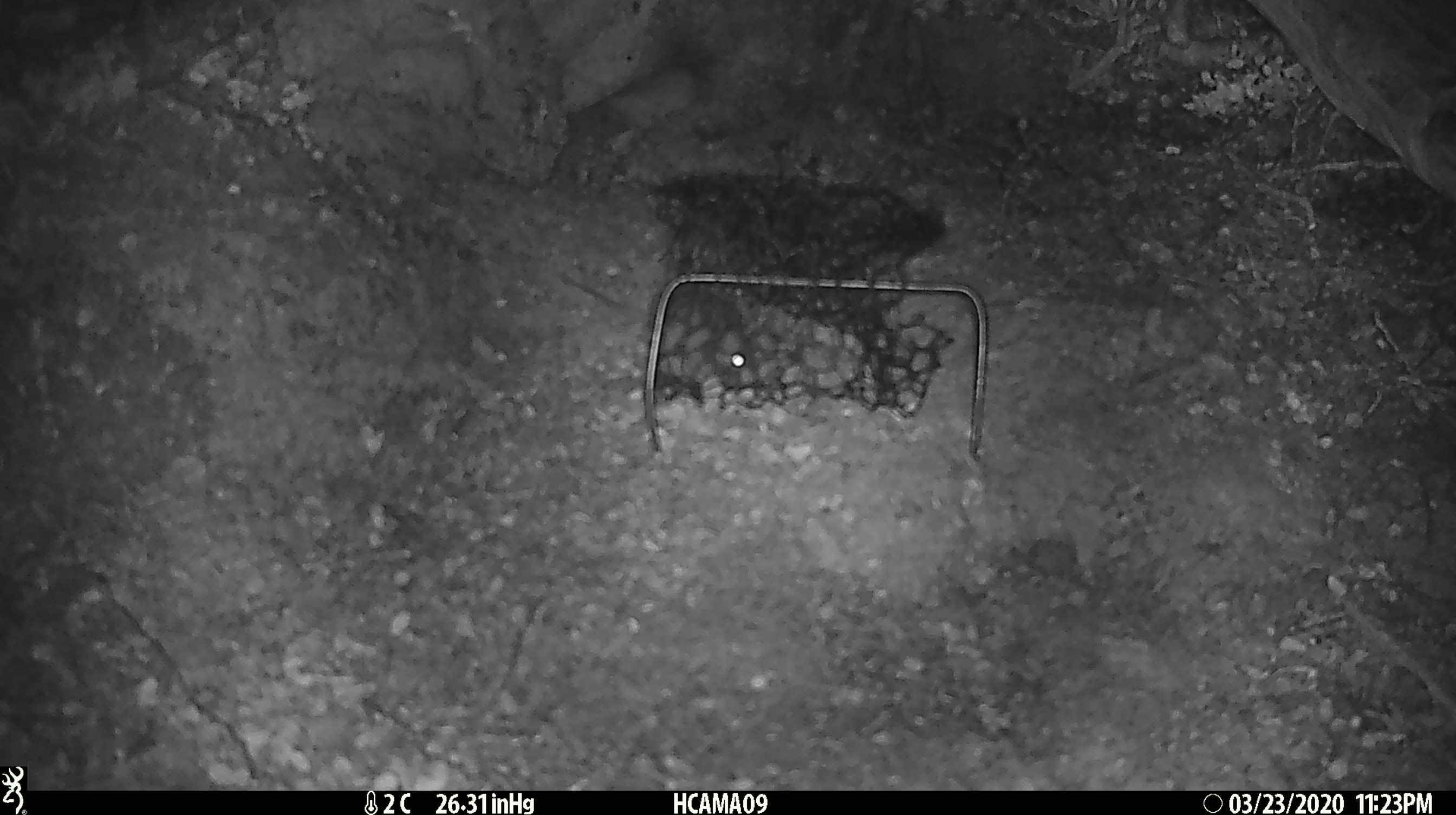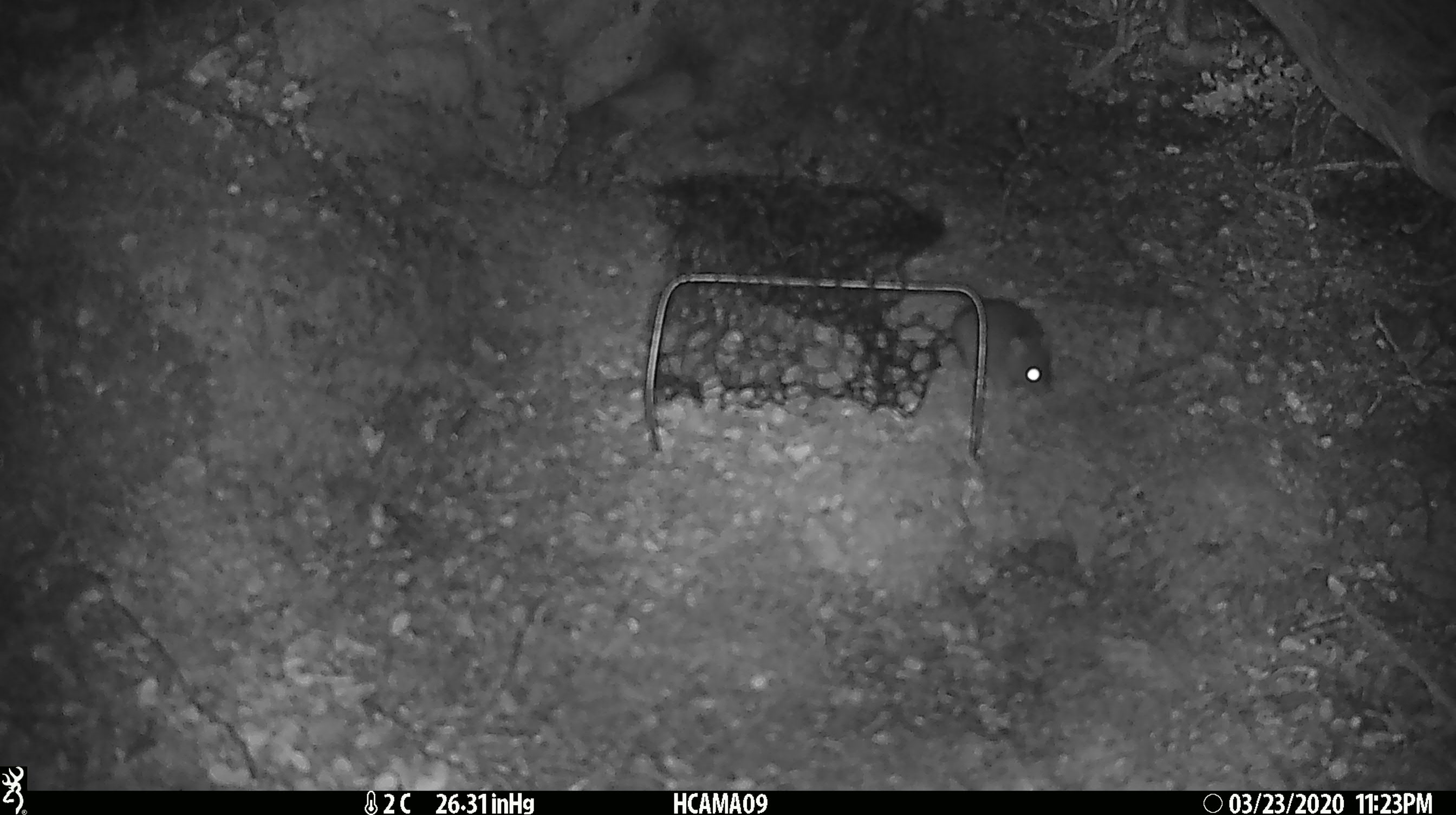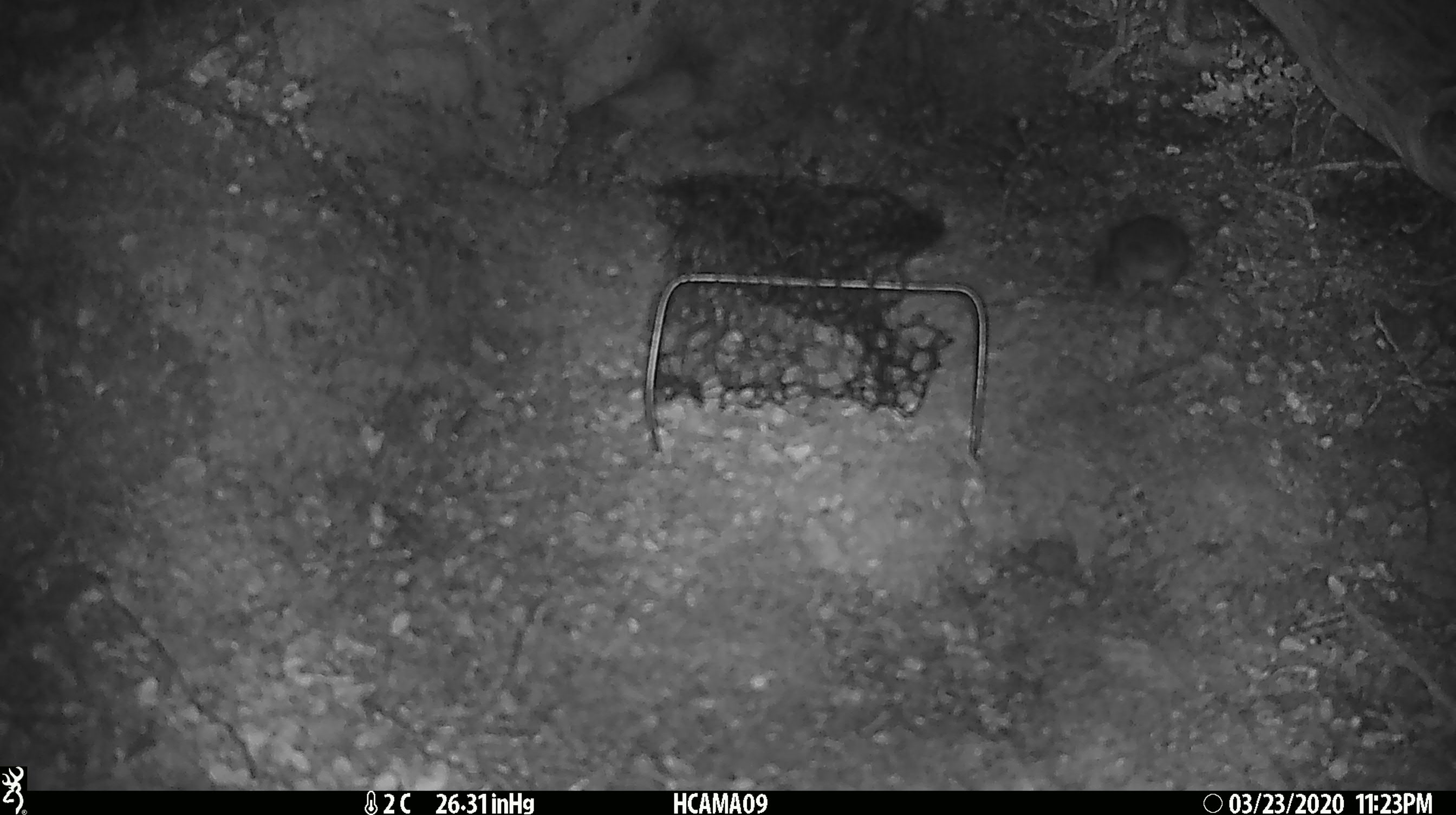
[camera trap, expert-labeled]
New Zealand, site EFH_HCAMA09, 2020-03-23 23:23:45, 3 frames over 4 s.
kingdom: Animalia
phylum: Chordata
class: Mammalia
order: Rodentia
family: Muridae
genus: Mus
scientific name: Mus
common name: mouse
Mouse (Mus).